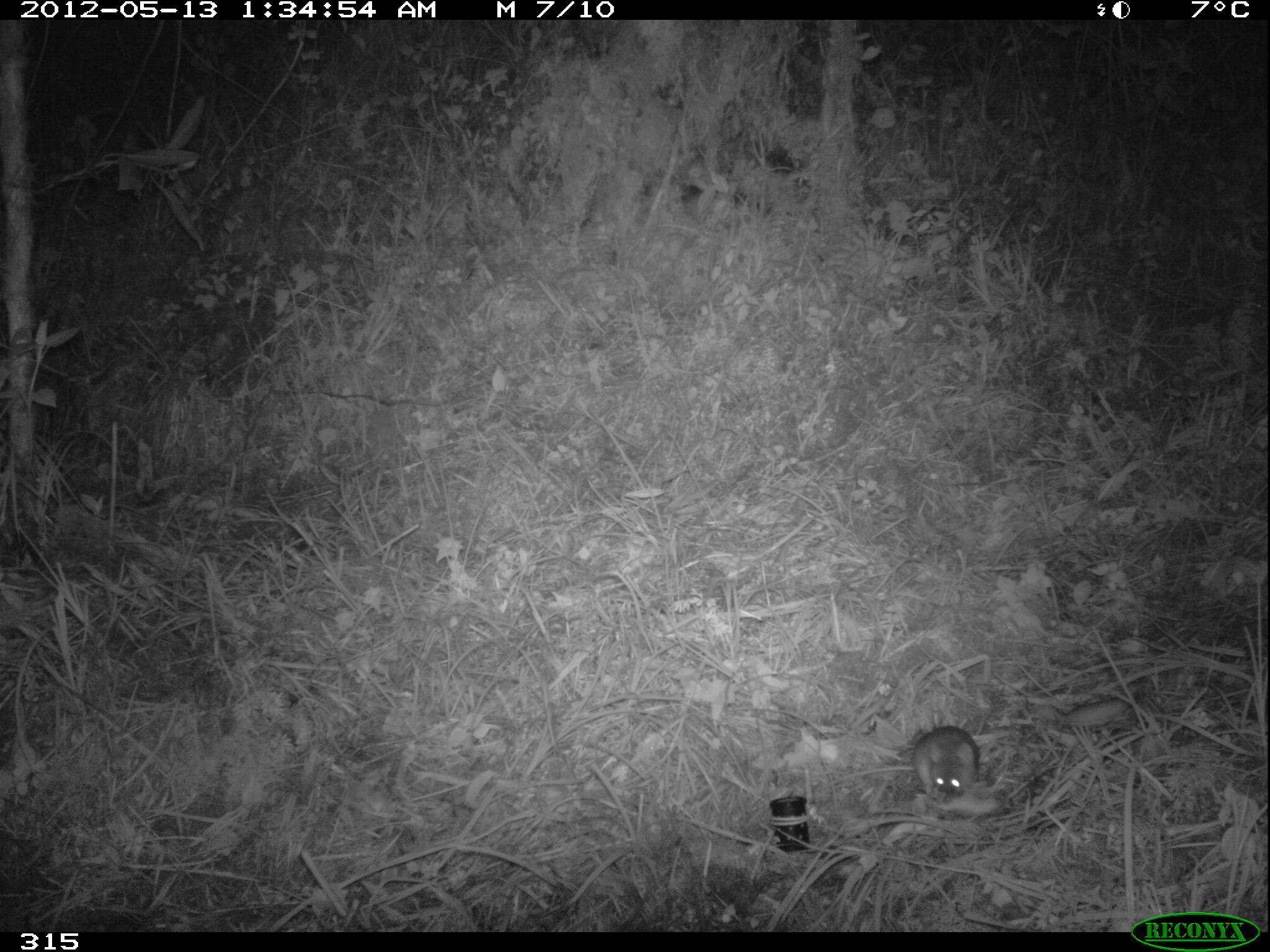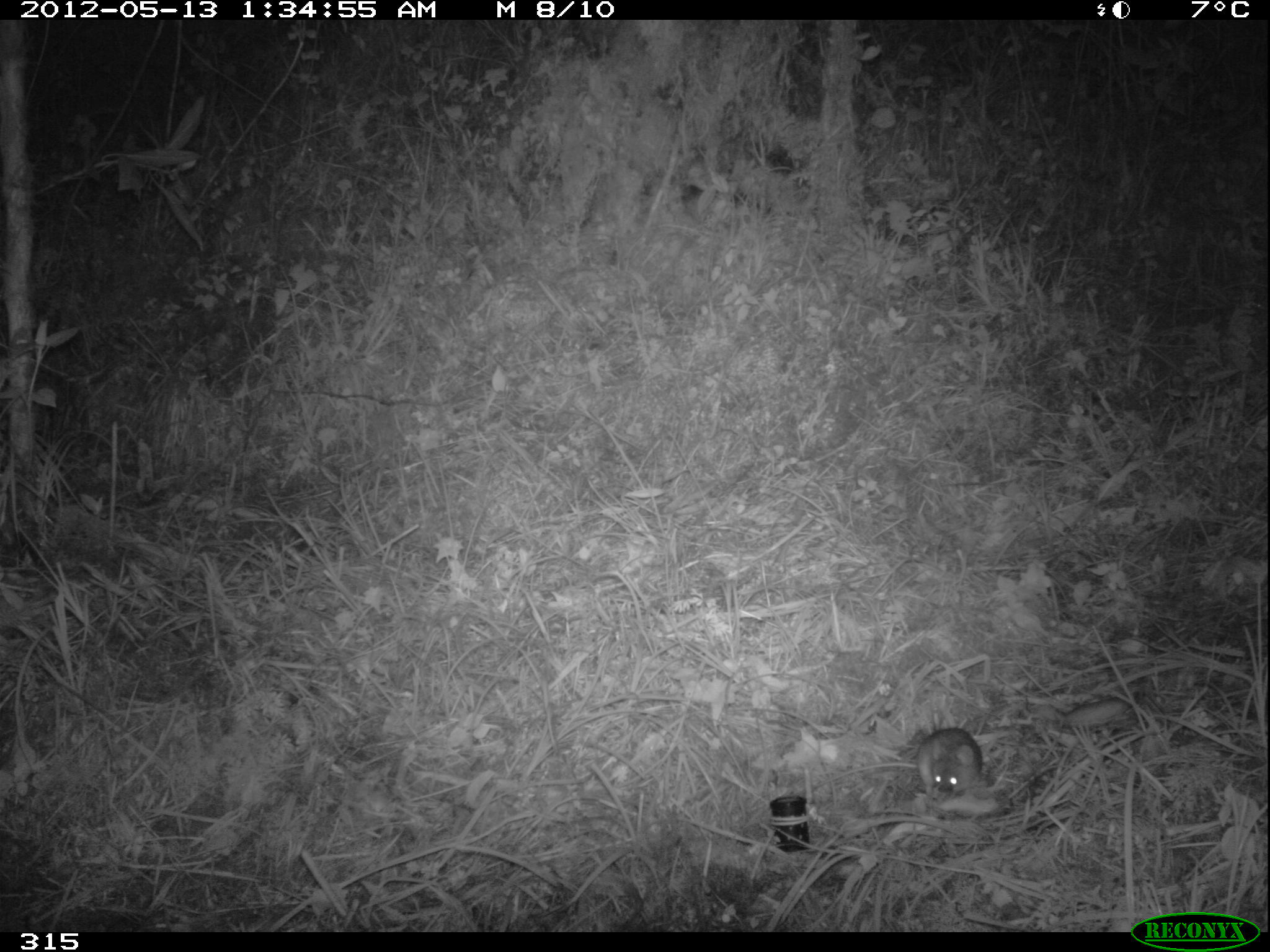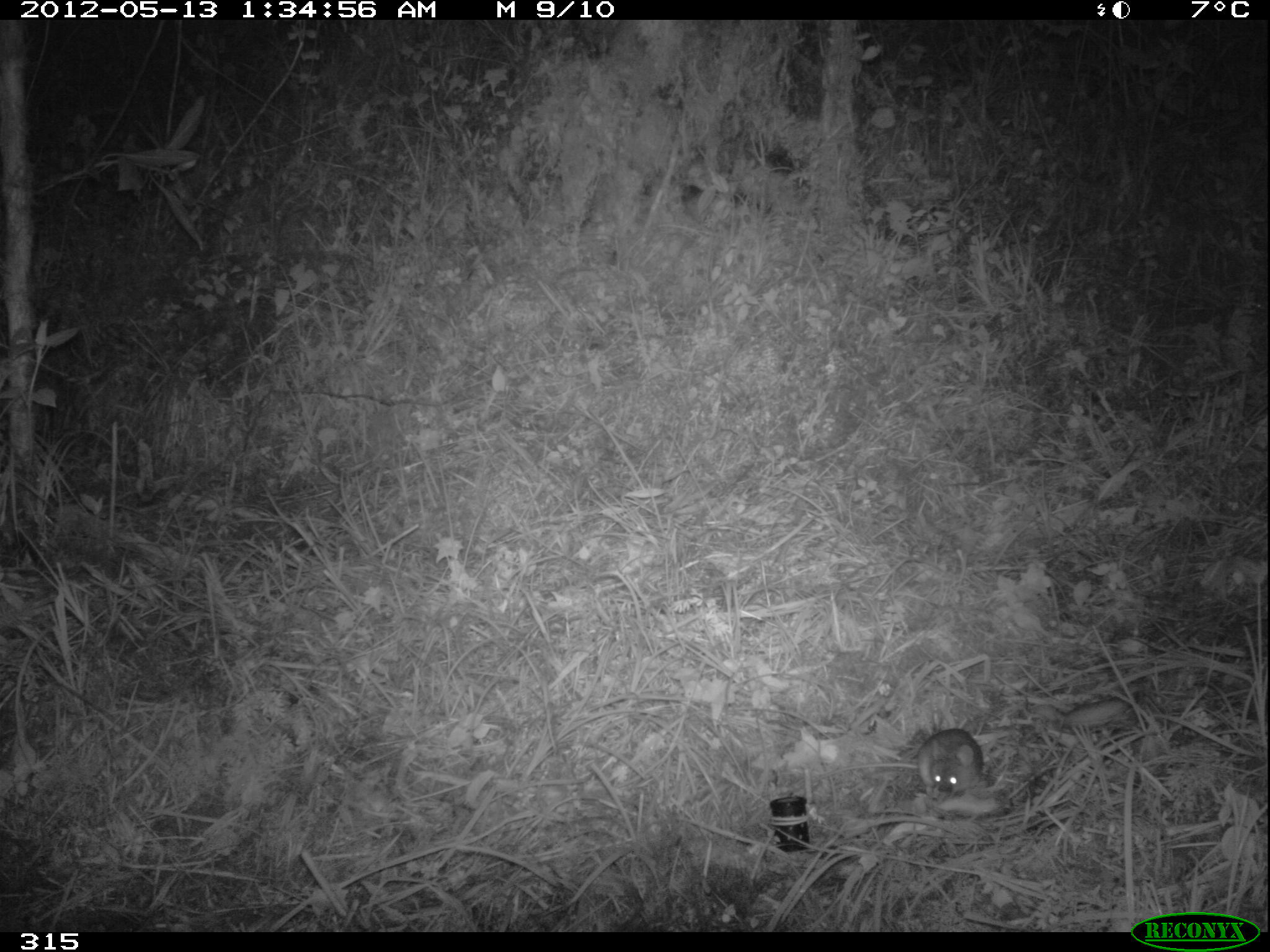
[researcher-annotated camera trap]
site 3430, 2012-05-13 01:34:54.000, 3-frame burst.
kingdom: Animalia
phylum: Chordata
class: Mammalia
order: Rodentia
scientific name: Rodentia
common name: rodents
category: unknown rodent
Unknown rodent (rodents) (Rodentia).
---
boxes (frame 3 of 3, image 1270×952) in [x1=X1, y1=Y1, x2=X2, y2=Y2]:
unknown rodent: [x1=812, y1=724, x2=988, y2=803]